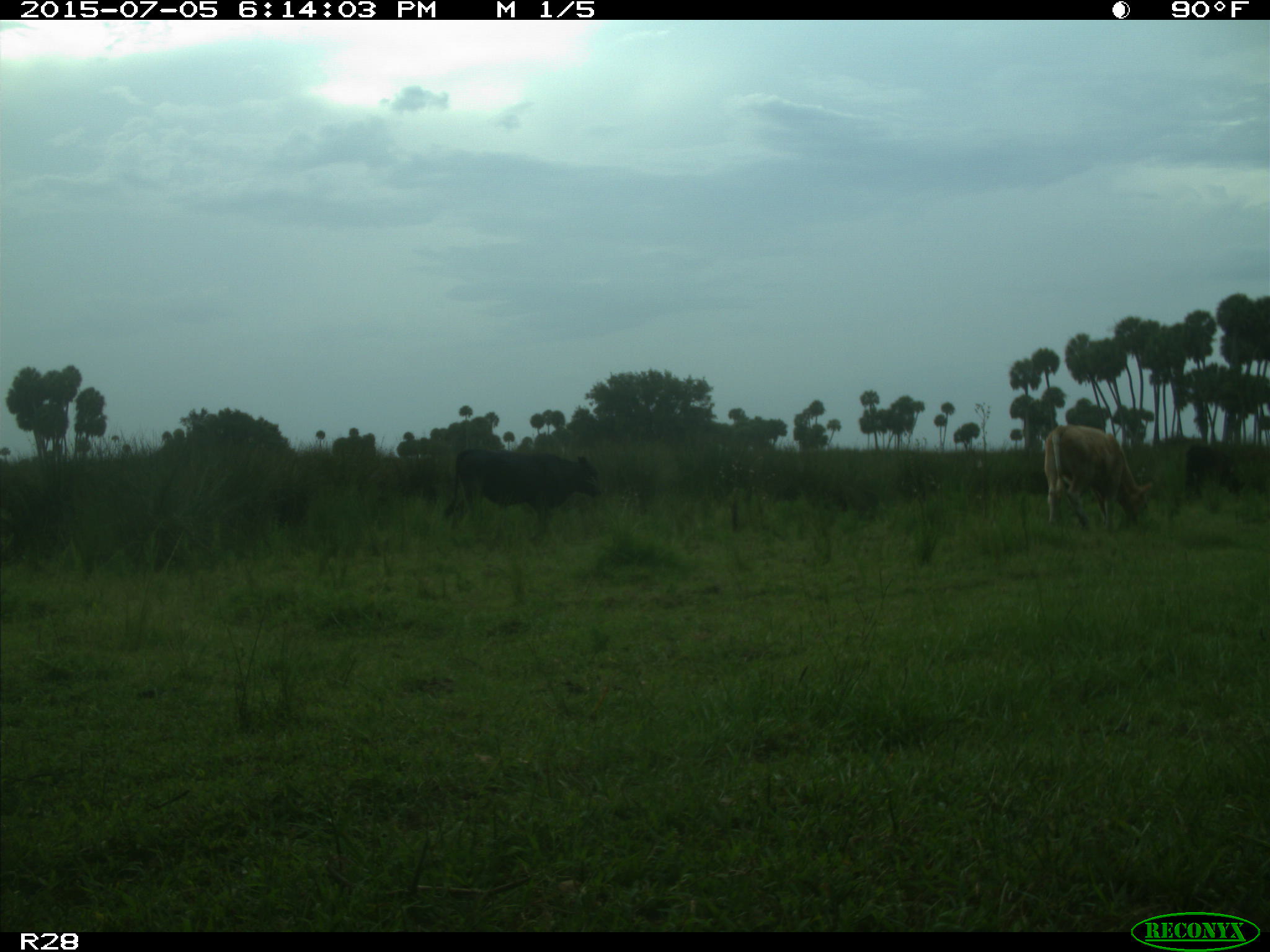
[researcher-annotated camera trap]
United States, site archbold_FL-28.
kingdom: Animalia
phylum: Chordata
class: Mammalia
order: Artiodactyla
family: Bovidae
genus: Bos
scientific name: Bos taurus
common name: domestic cow